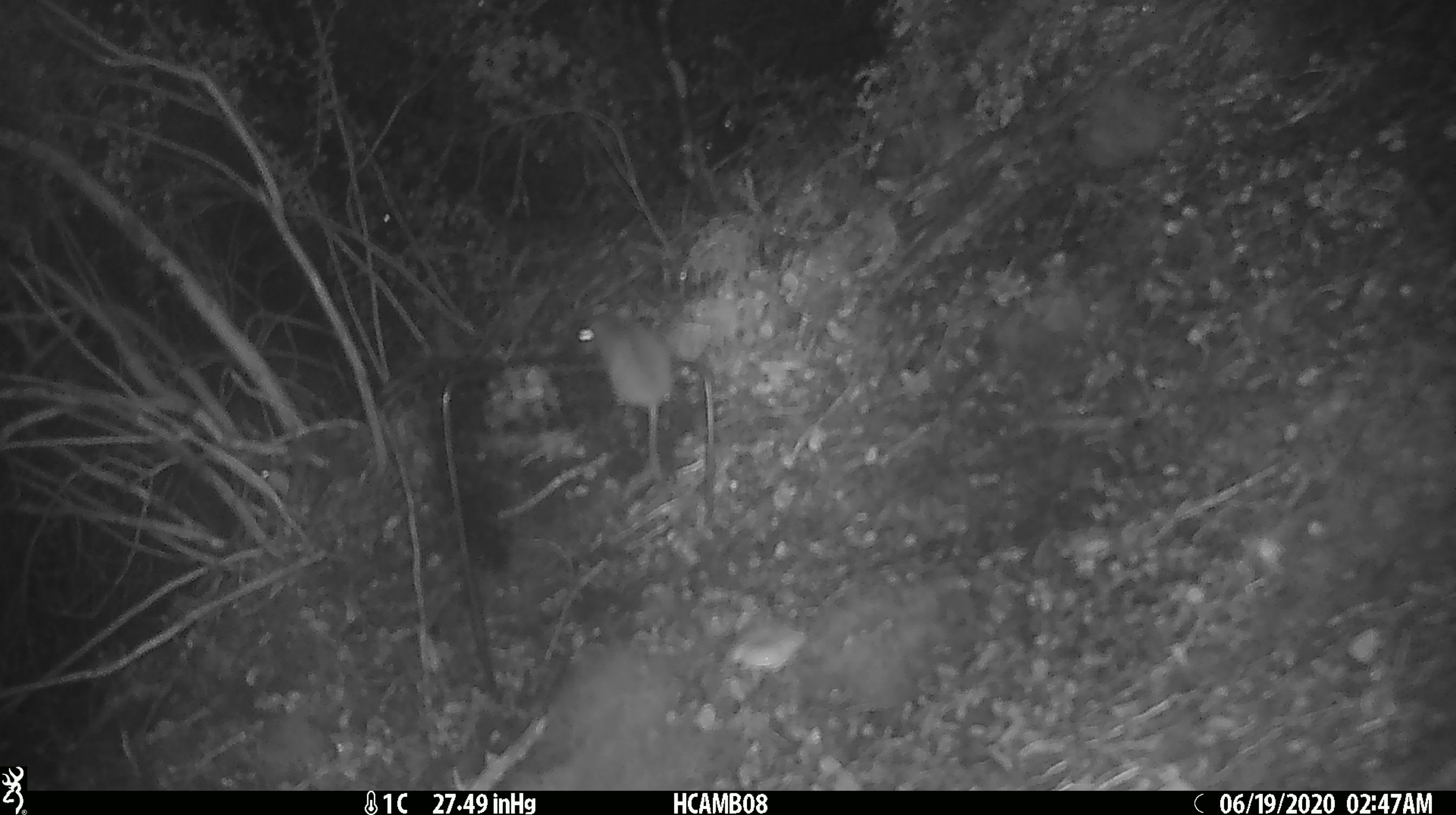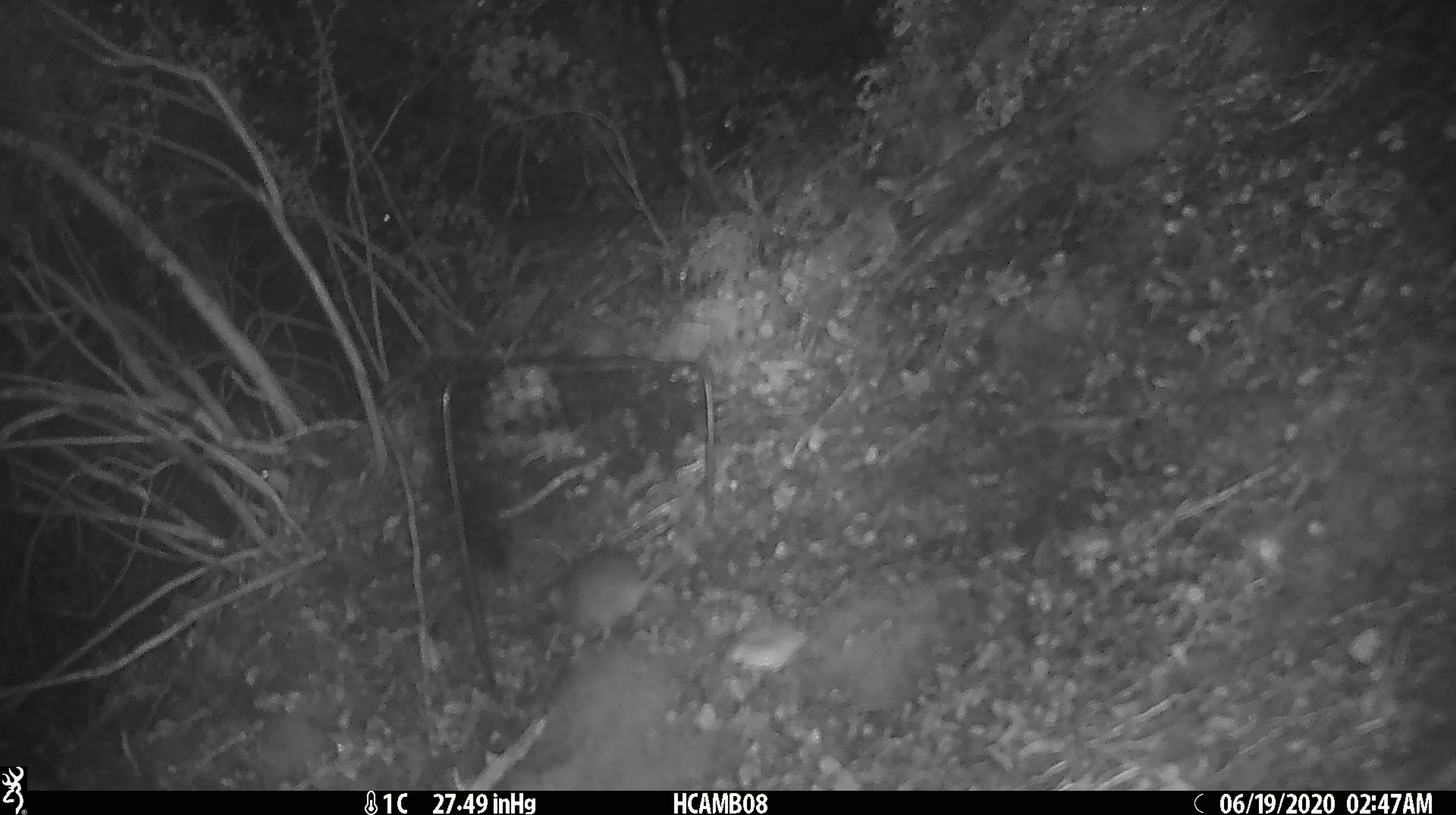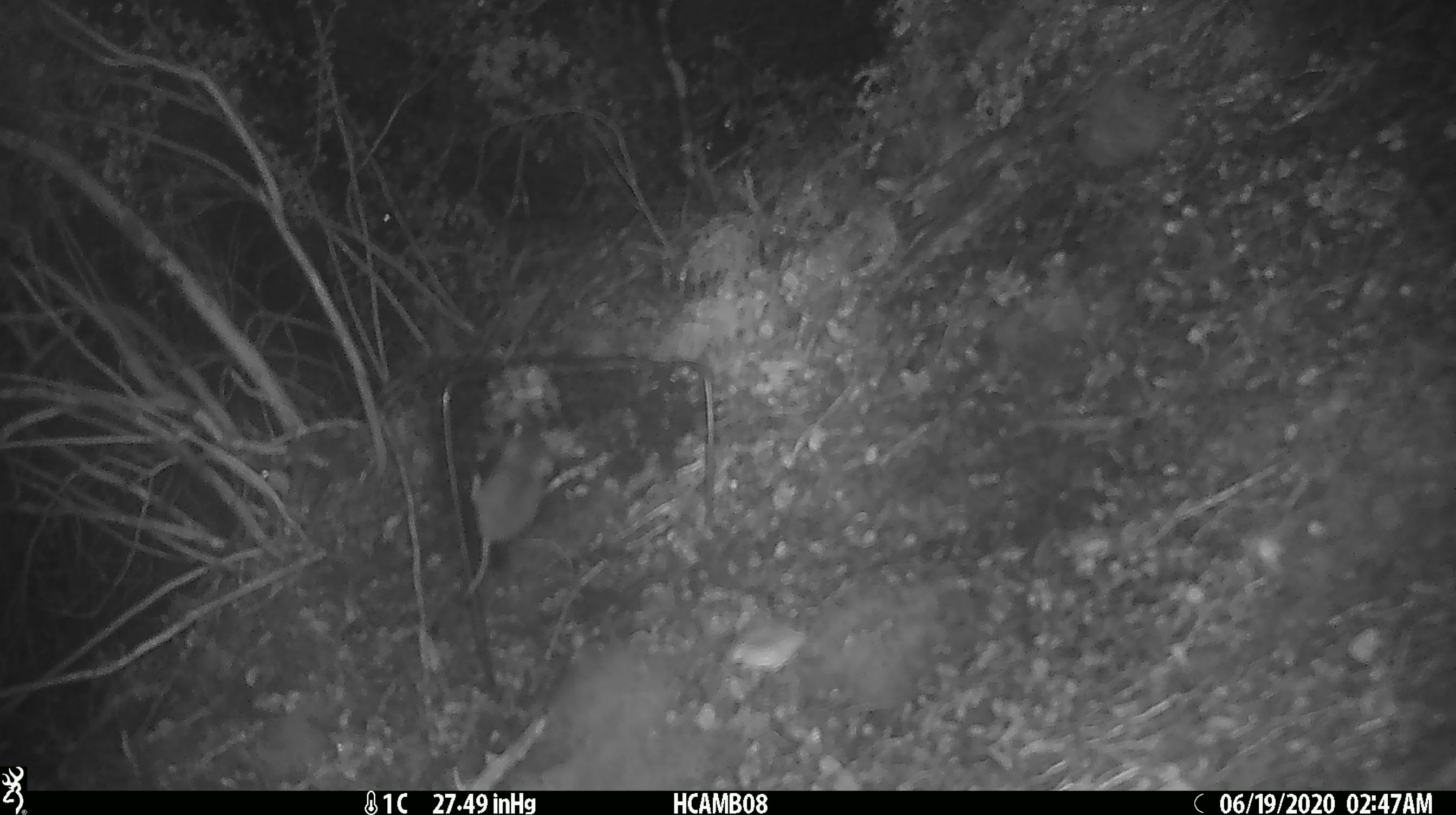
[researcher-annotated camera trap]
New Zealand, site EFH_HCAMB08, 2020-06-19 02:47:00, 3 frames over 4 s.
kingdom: Animalia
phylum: Chordata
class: Mammalia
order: Rodentia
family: Muridae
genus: Mus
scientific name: Mus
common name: mouse